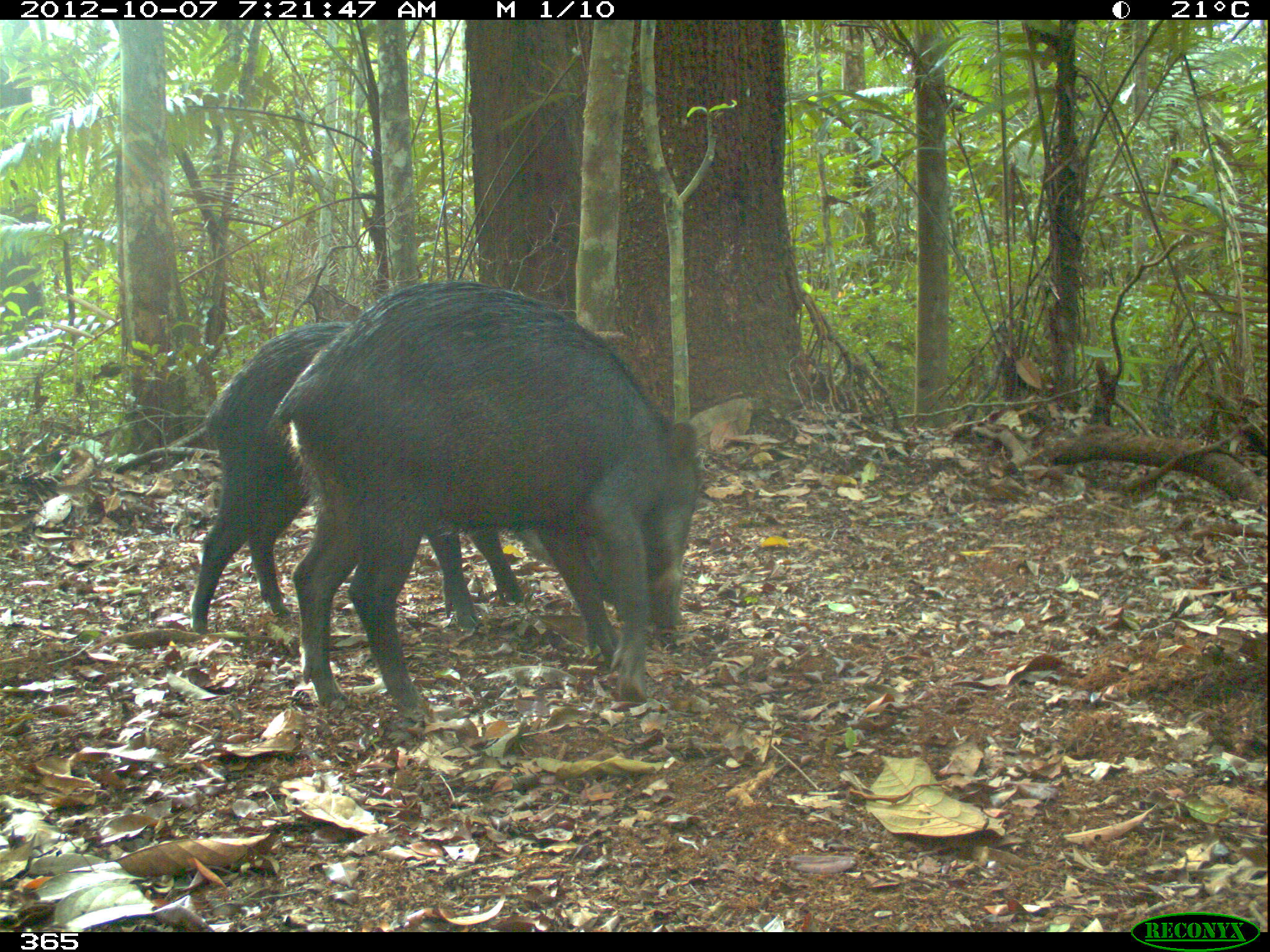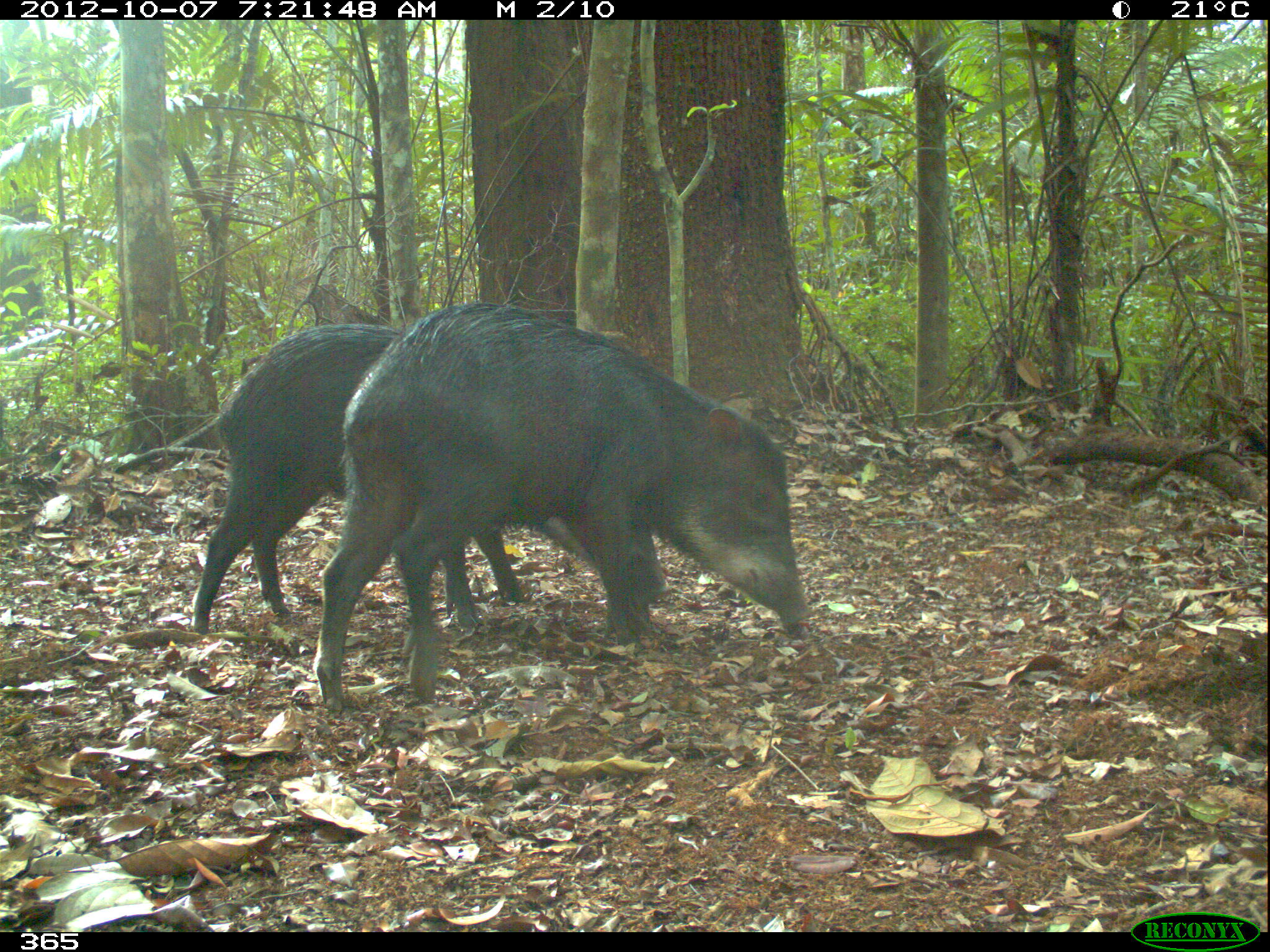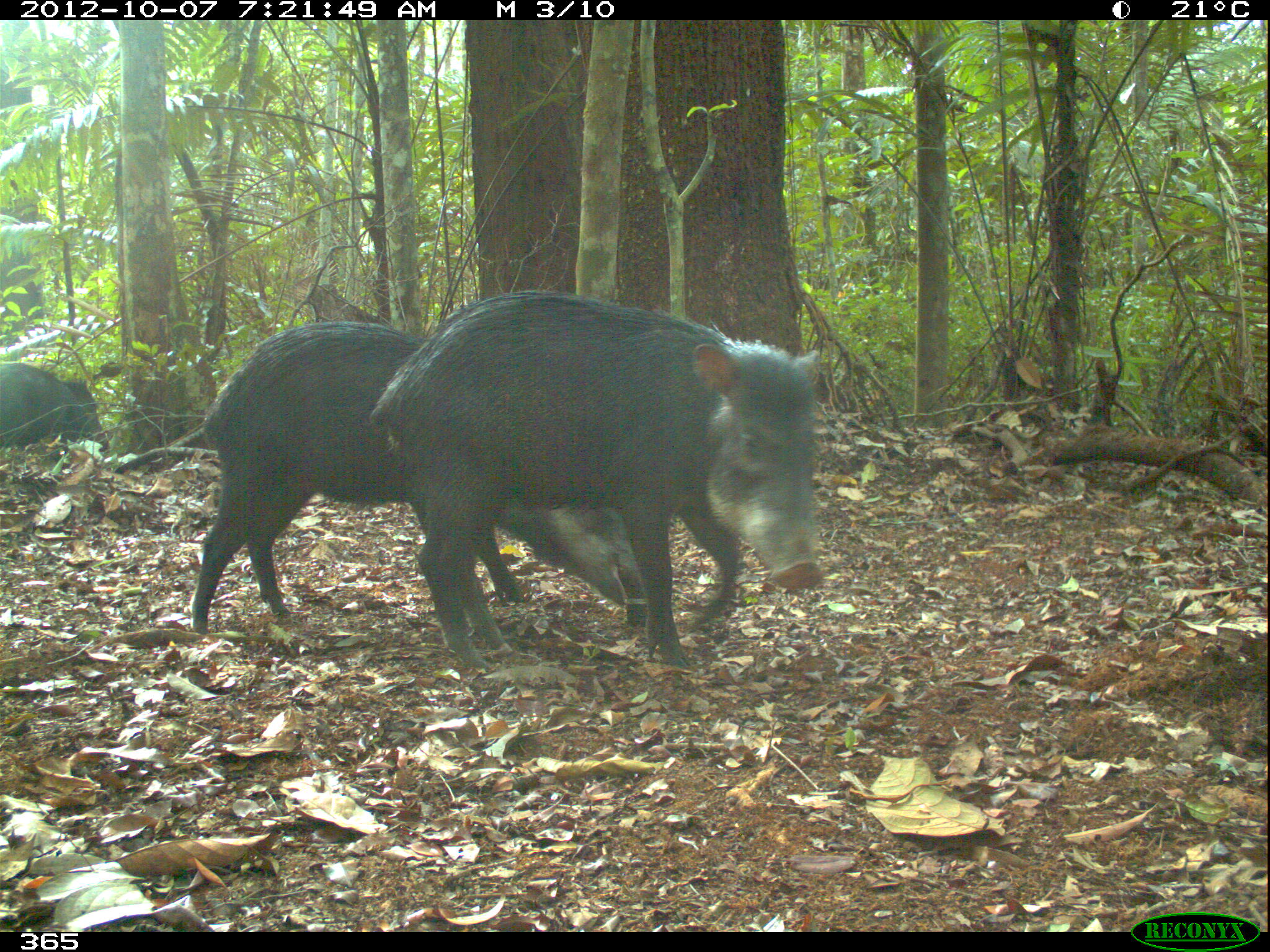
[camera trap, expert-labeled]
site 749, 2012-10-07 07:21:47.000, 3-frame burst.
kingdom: Animalia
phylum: Chordata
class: Mammalia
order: Artiodactyla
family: Tayassuidae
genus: Tayassu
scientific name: Tayassu pecari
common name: white-lipped peccary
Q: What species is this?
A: Tayassu pecari (white-lipped peccary).